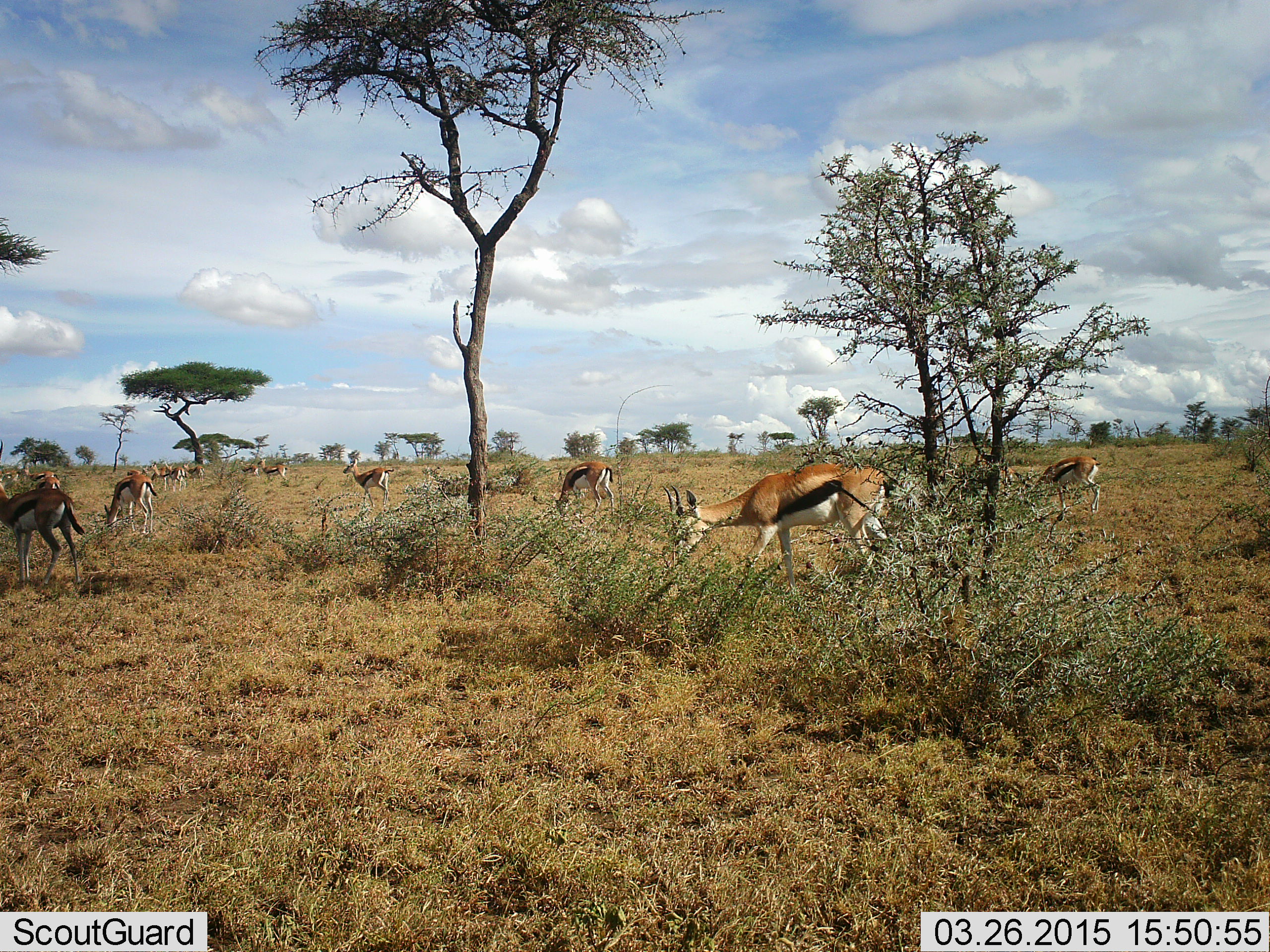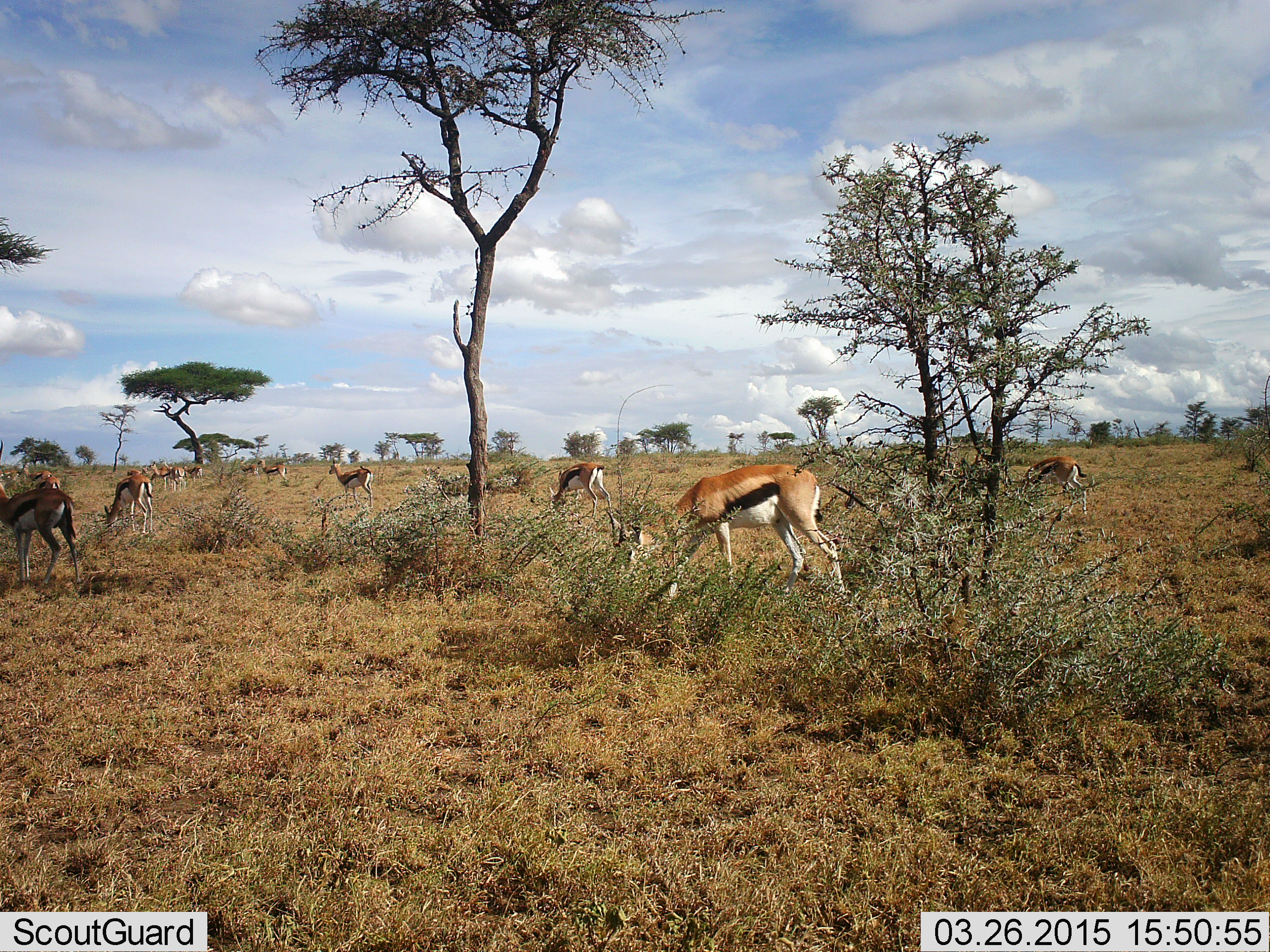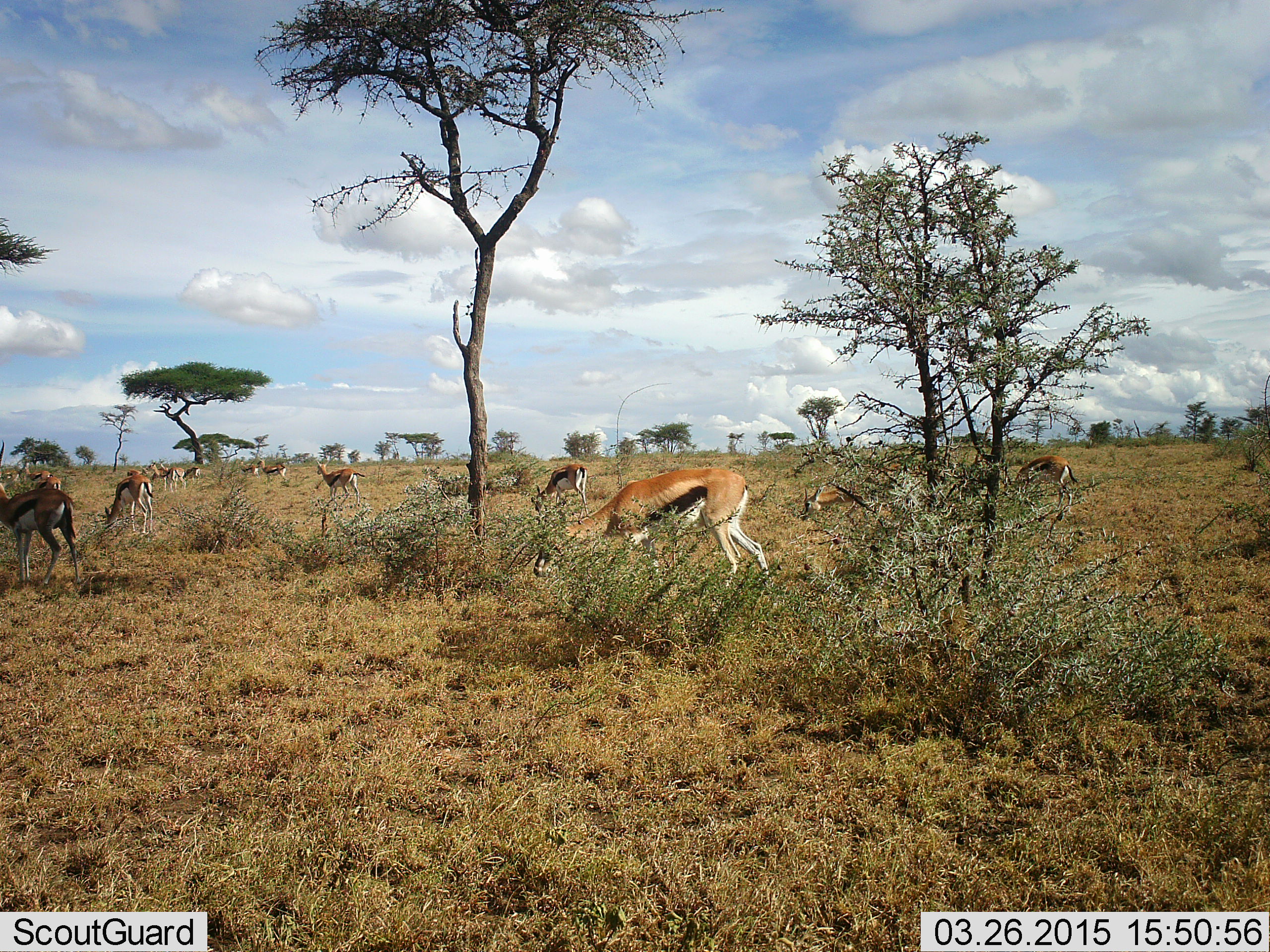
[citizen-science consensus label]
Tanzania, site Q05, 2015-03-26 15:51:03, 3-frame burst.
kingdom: Animalia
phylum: Chordata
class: Mammalia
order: Artiodactyla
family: Bovidae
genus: Eudorcas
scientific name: Eudorcas thomsonii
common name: thomson's gazelle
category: gazellethomsons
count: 11-50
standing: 40%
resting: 0%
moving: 50%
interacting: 0%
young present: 0%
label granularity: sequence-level